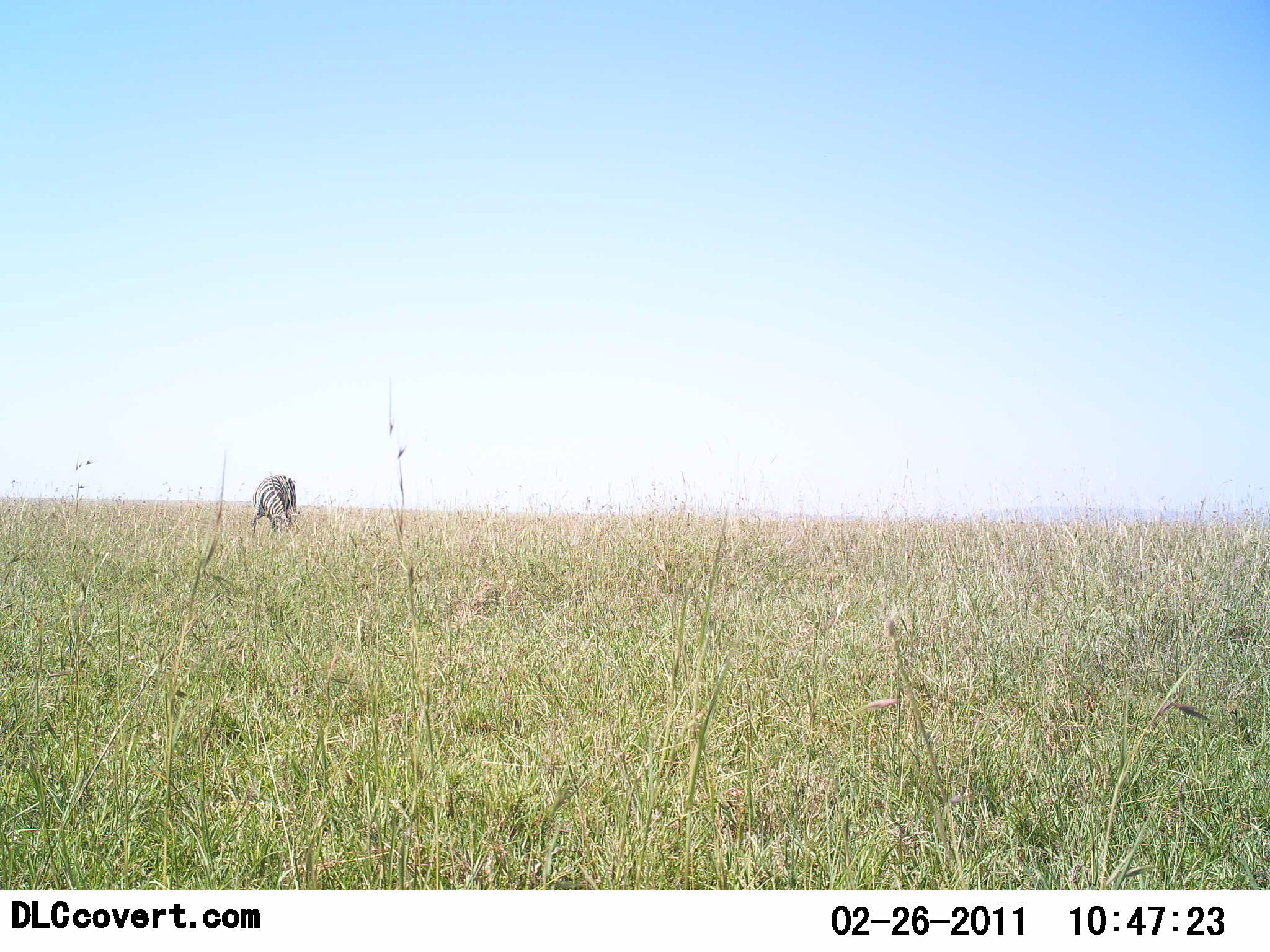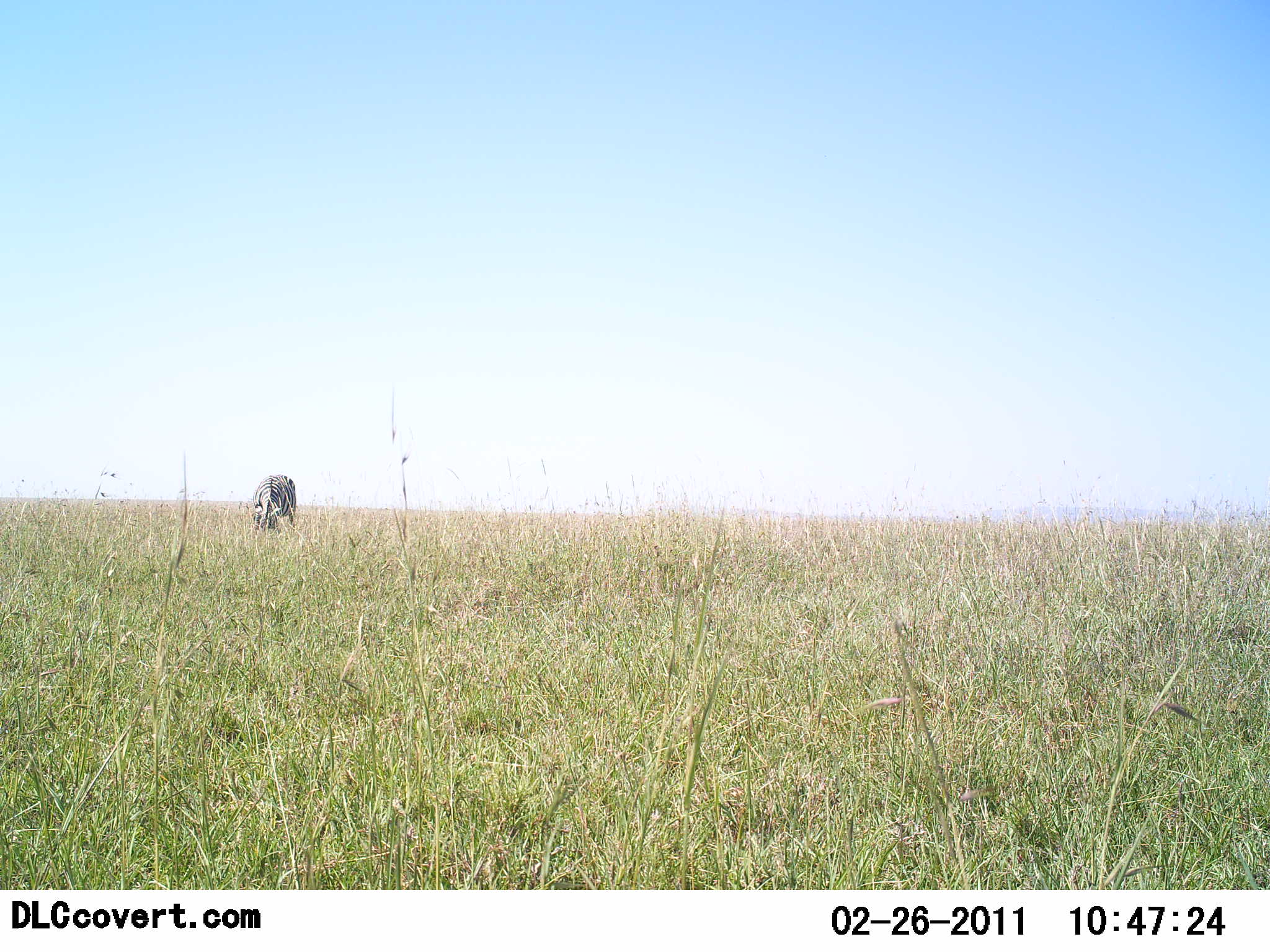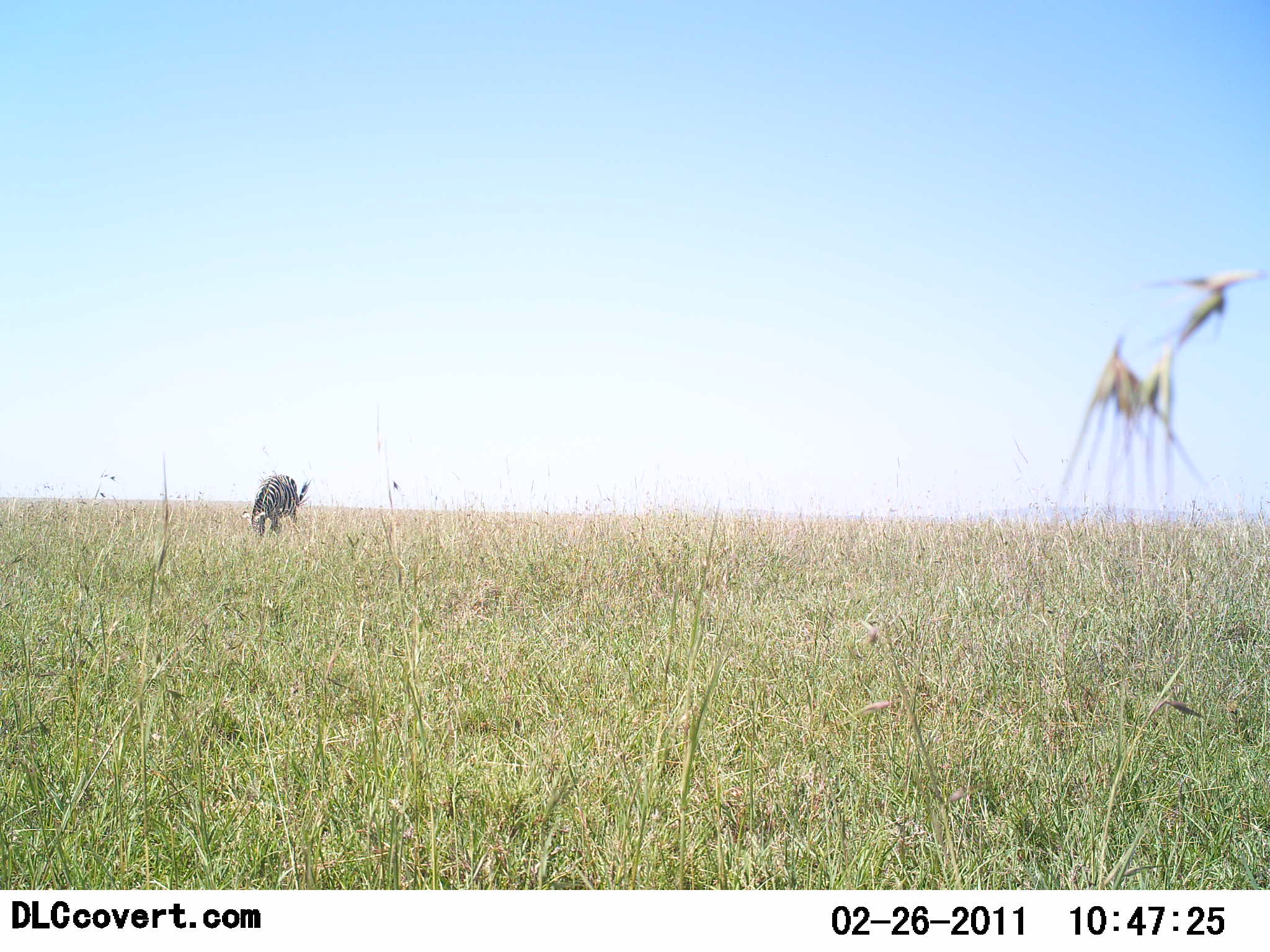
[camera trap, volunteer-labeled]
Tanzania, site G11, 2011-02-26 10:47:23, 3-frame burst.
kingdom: Animalia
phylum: Chordata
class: Mammalia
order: Perissodactyla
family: Equidae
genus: Equus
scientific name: Equus quagga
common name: plains zebra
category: zebra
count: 1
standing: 25%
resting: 0%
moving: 0%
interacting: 0%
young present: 0%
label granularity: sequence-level